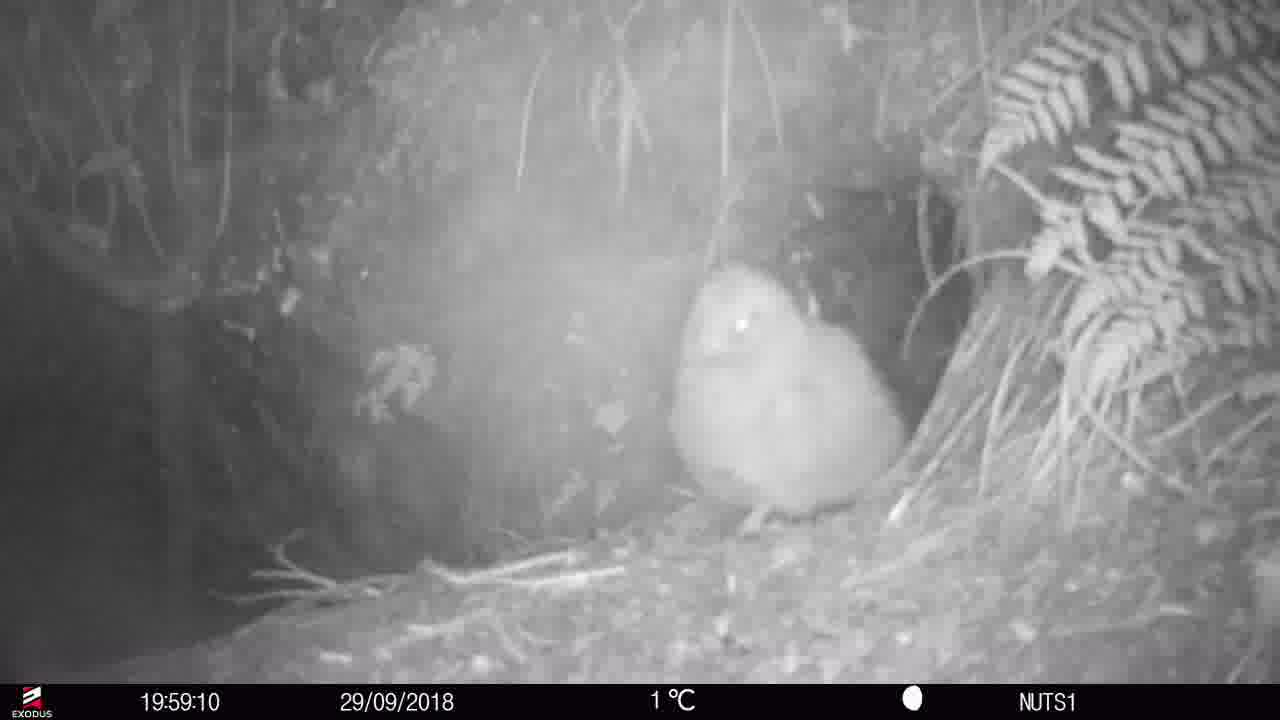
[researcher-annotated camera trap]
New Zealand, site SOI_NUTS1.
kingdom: Animalia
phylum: Chordata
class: Aves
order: Apterygiformes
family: Apterygidae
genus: Apteryx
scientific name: Apteryx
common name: kiwi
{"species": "kiwi (Apteryx)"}